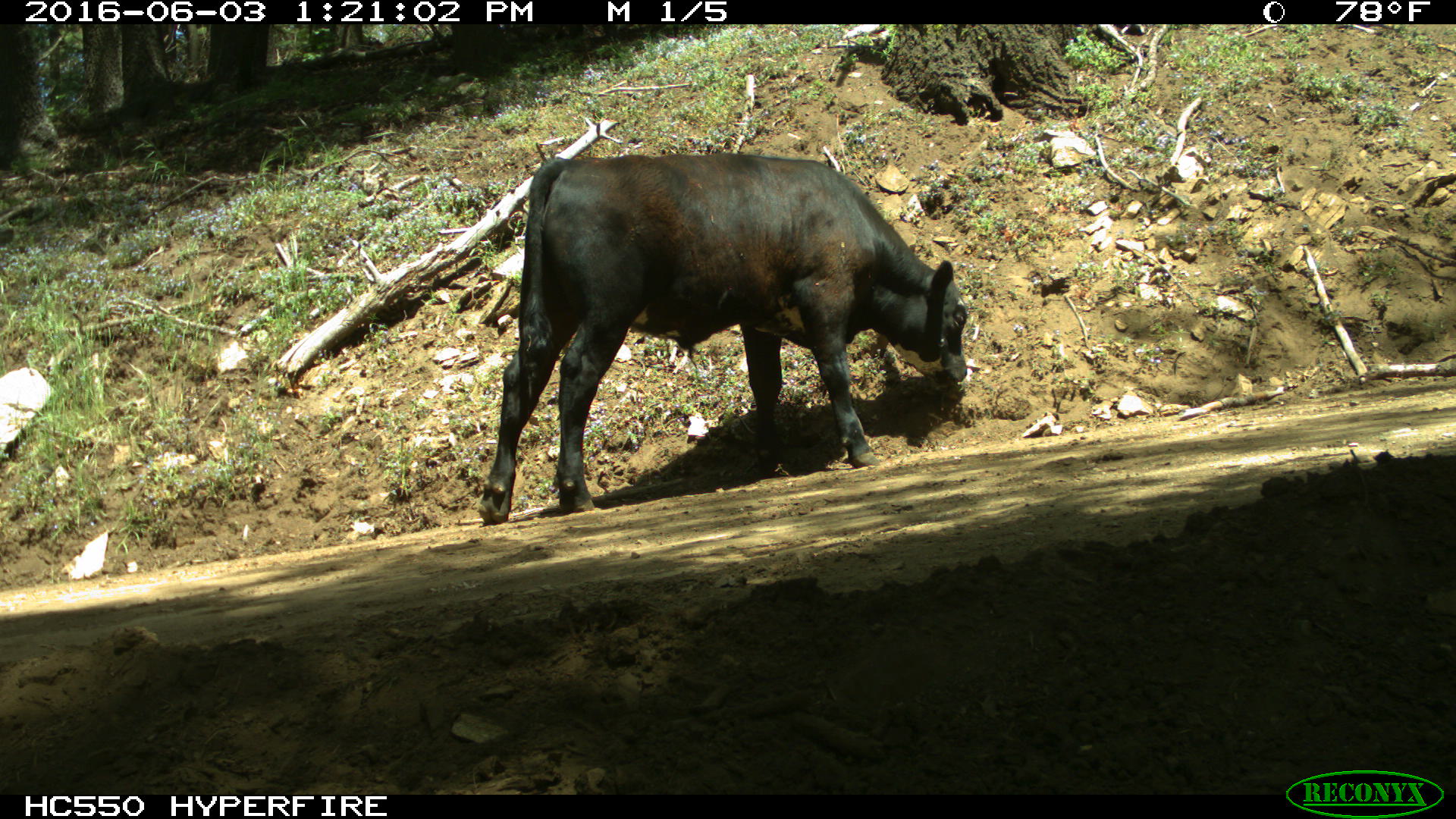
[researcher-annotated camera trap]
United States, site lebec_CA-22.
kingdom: Animalia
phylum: Chordata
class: Mammalia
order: Artiodactyla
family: Bovidae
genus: Bos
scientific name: Bos taurus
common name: domestic cow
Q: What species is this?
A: Bos taurus (domestic cow).